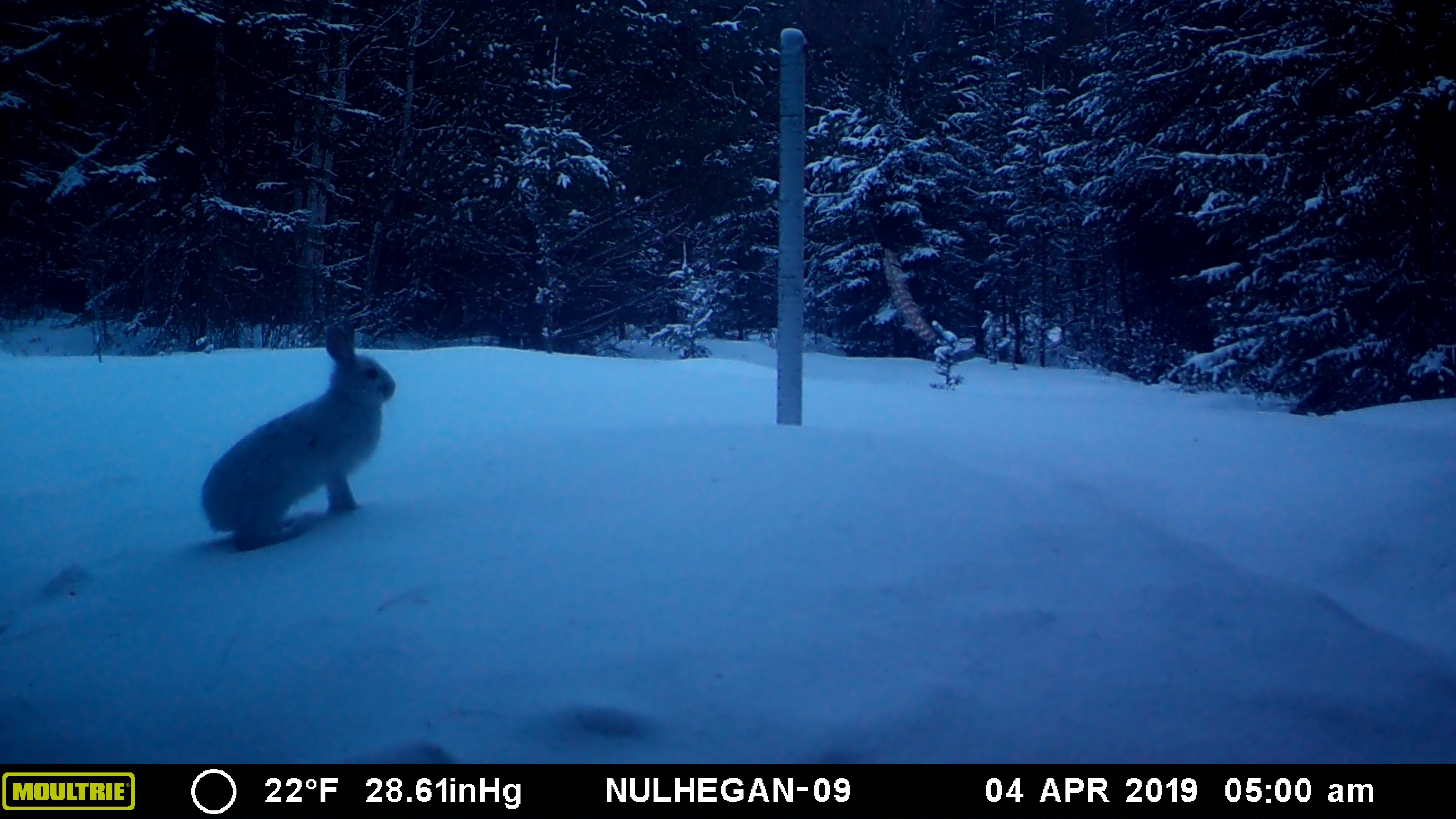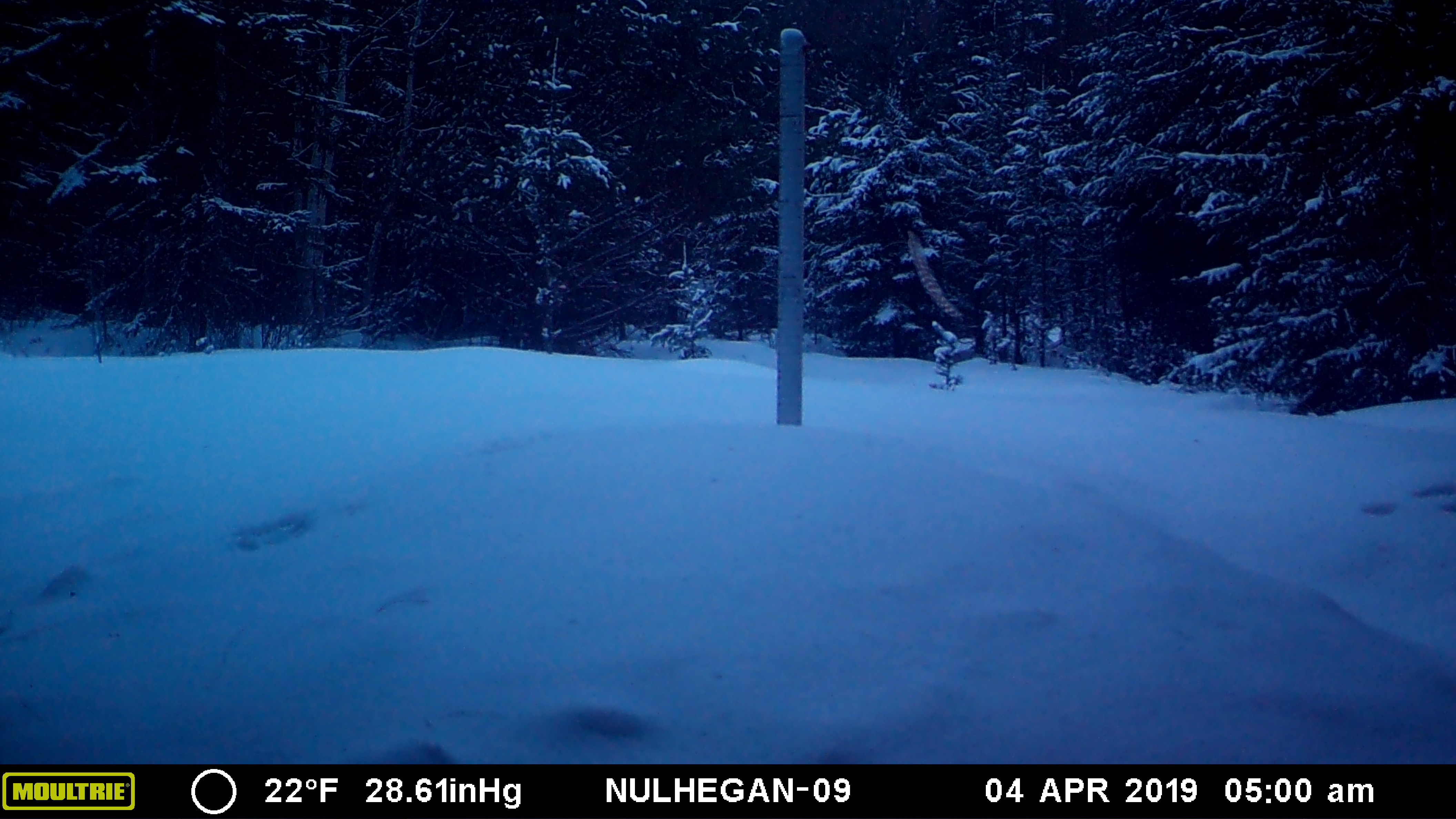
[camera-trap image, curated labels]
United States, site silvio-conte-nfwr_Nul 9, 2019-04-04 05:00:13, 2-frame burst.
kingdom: Animalia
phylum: Chordata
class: Mammalia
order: Lagomorpha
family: Leporidae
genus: Lepus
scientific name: Lepus americanus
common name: snowshoe hare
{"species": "snowshoe hare (Lepus americanus)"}